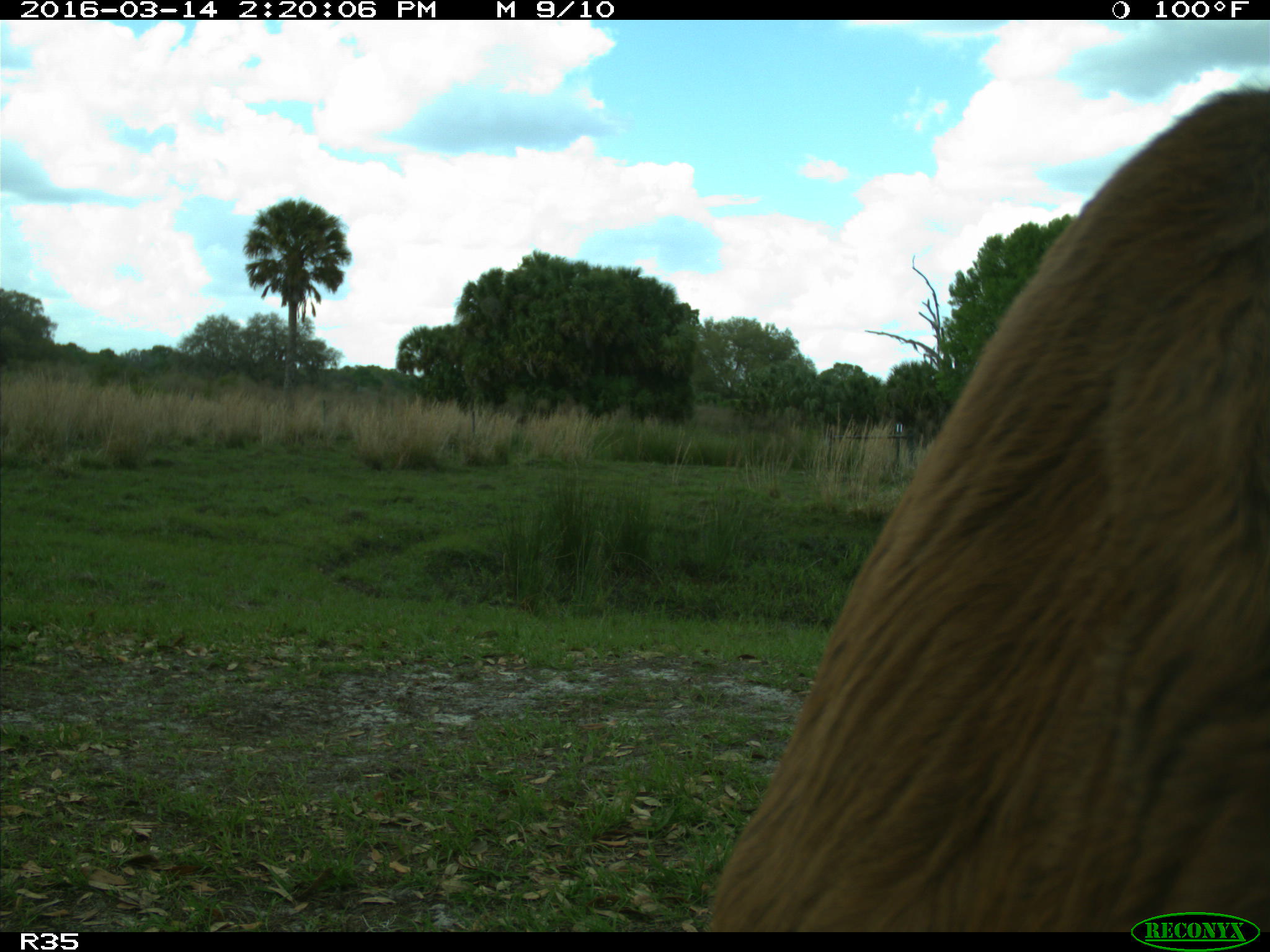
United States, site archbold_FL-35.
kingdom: Animalia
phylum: Chordata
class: Mammalia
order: Artiodactyla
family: Bovidae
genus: Bos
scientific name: Bos taurus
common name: domestic cow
Bos taurus (domestic cow).